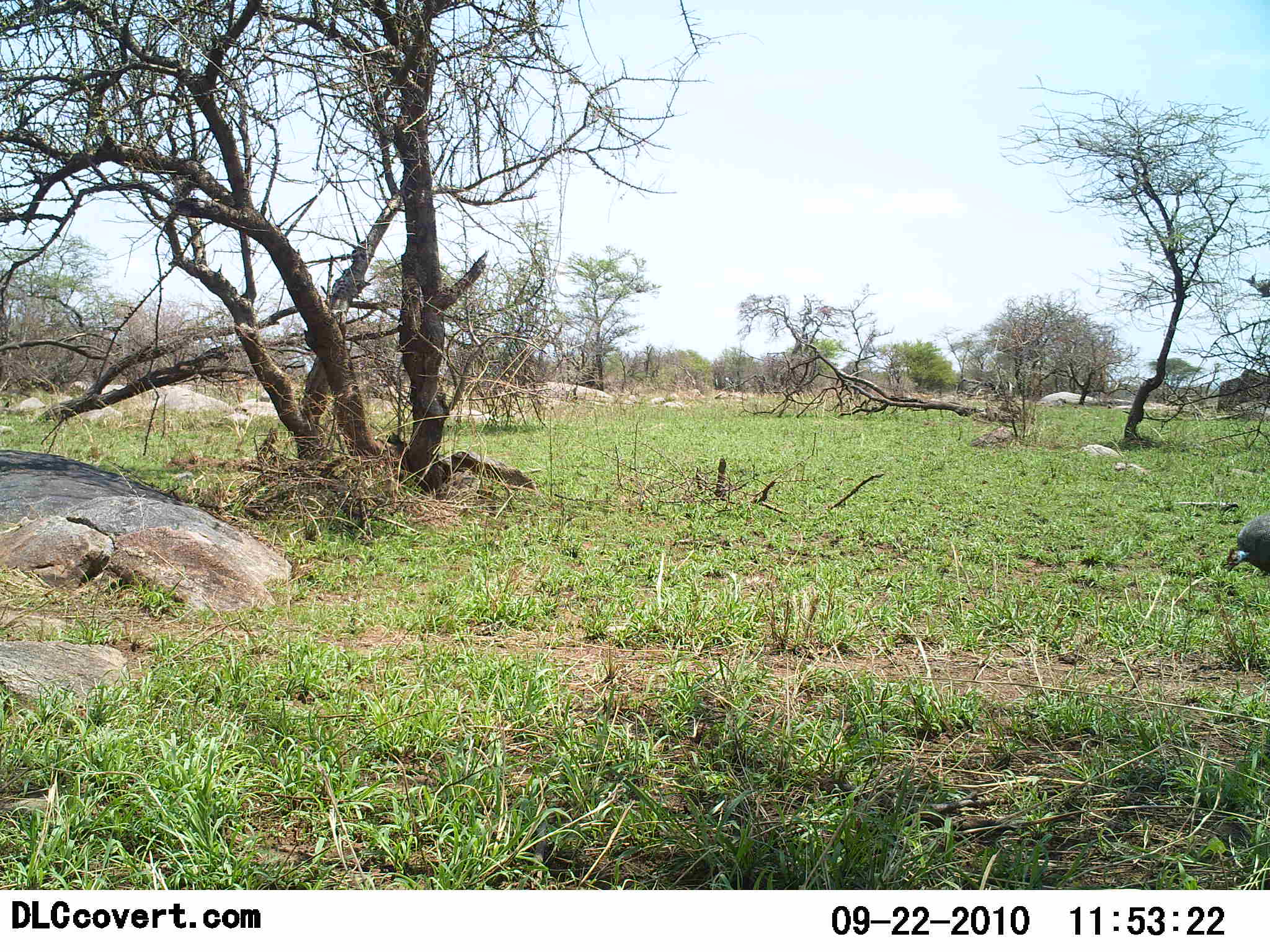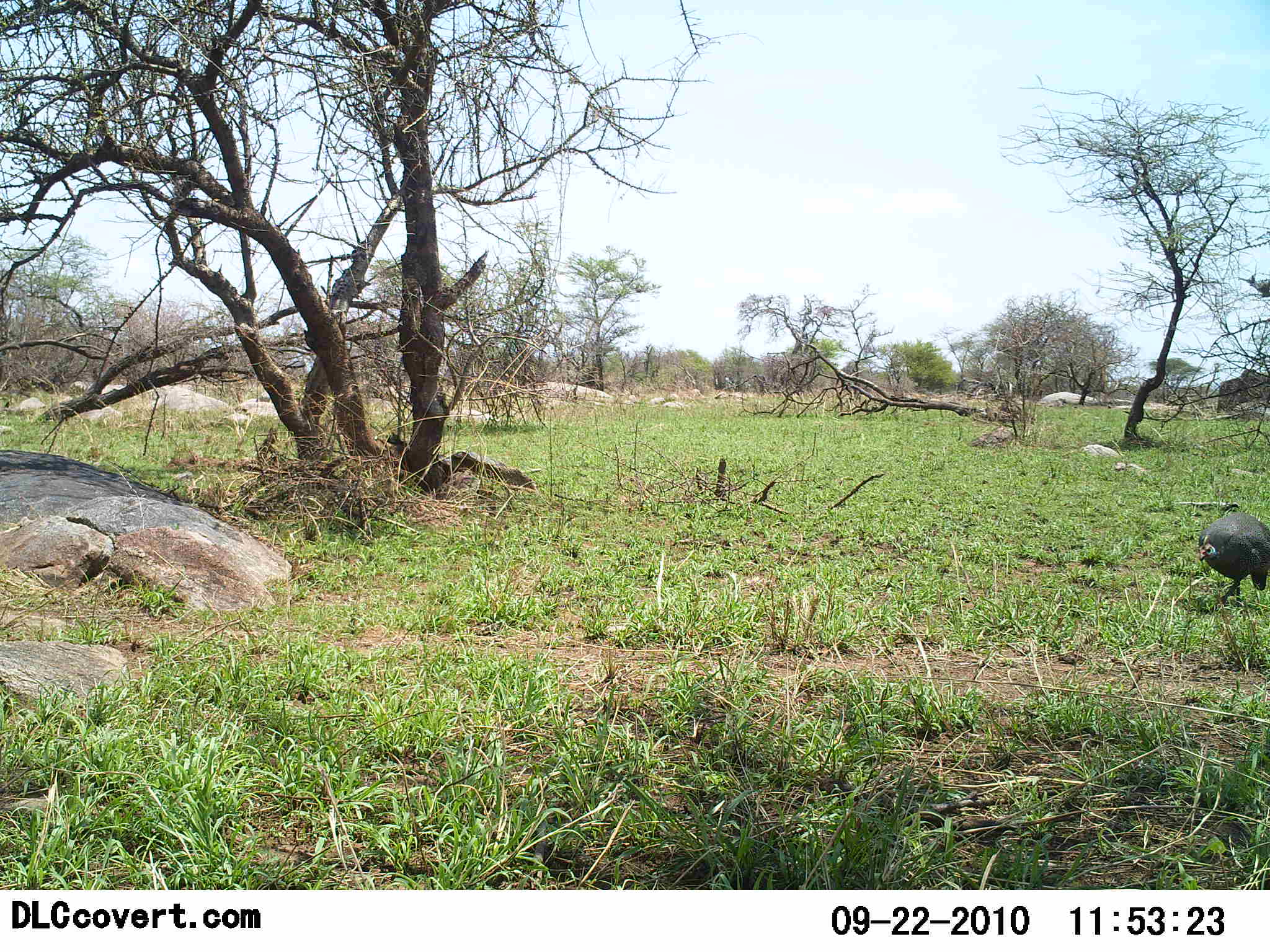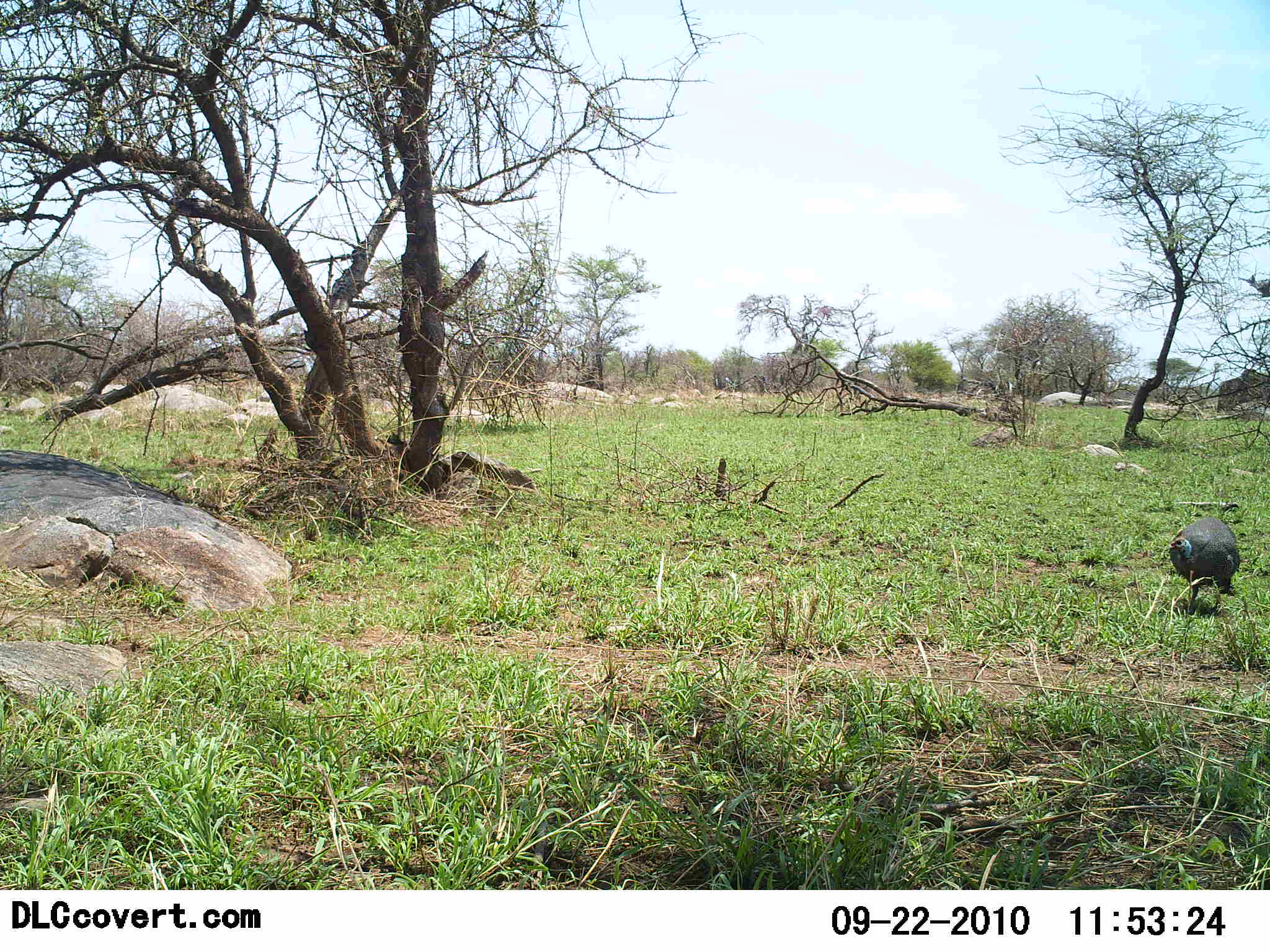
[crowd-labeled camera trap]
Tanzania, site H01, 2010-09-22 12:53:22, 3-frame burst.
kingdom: Animalia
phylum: Chordata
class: Aves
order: Galliformes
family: Numididae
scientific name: Numididae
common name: guinea fowl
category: guineafowl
Guineafowl (guinea fowl) (Numididae), count 1. Behavior (volunteer vote fractions): standing 8%, resting 0%, moving 100%, interacting 0%. Young present (vote fraction): 0%. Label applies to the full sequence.